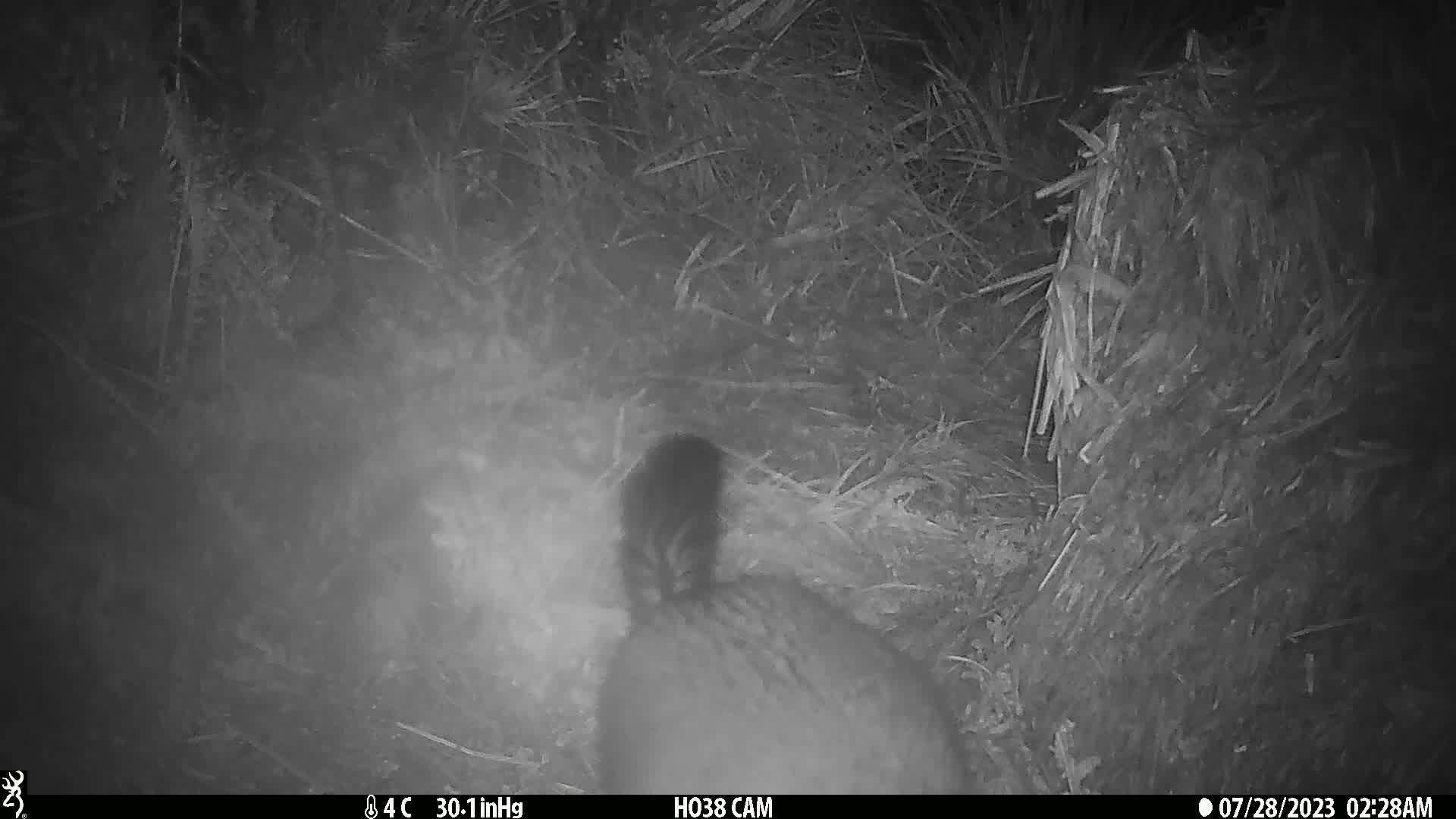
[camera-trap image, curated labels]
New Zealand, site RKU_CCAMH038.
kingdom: Animalia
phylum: Chordata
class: Mammalia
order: Diprotodontia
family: Phalangeridae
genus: Trichosurus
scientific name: Trichosurus vulpecula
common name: common brushtail possum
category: possum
Possum (common brushtail possum) (Trichosurus vulpecula).